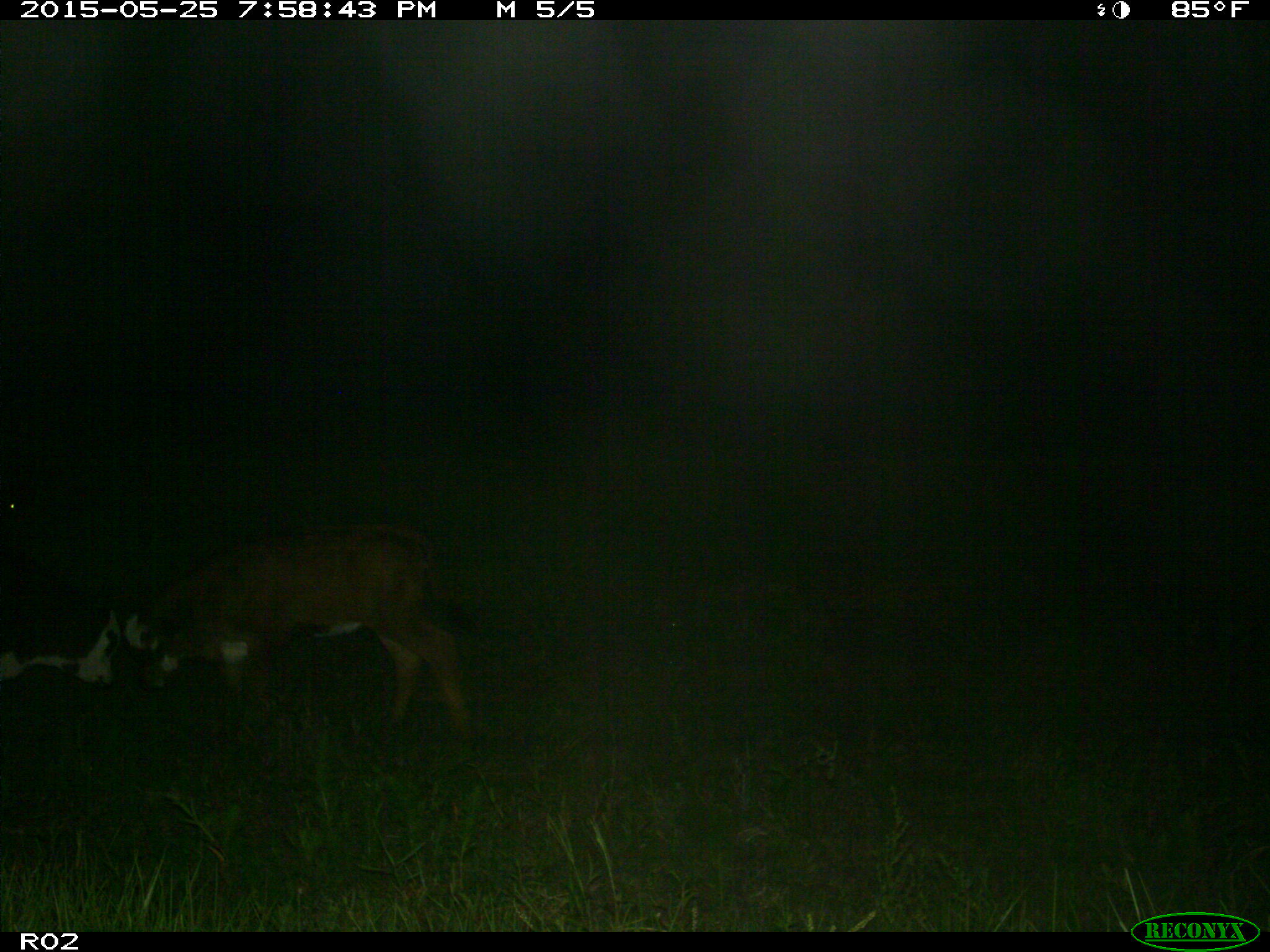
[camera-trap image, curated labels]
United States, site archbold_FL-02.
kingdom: Animalia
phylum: Chordata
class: Mammalia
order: Artiodactyla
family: Bovidae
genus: Bos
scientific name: Bos taurus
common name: domestic cow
Bos taurus (domestic cow).